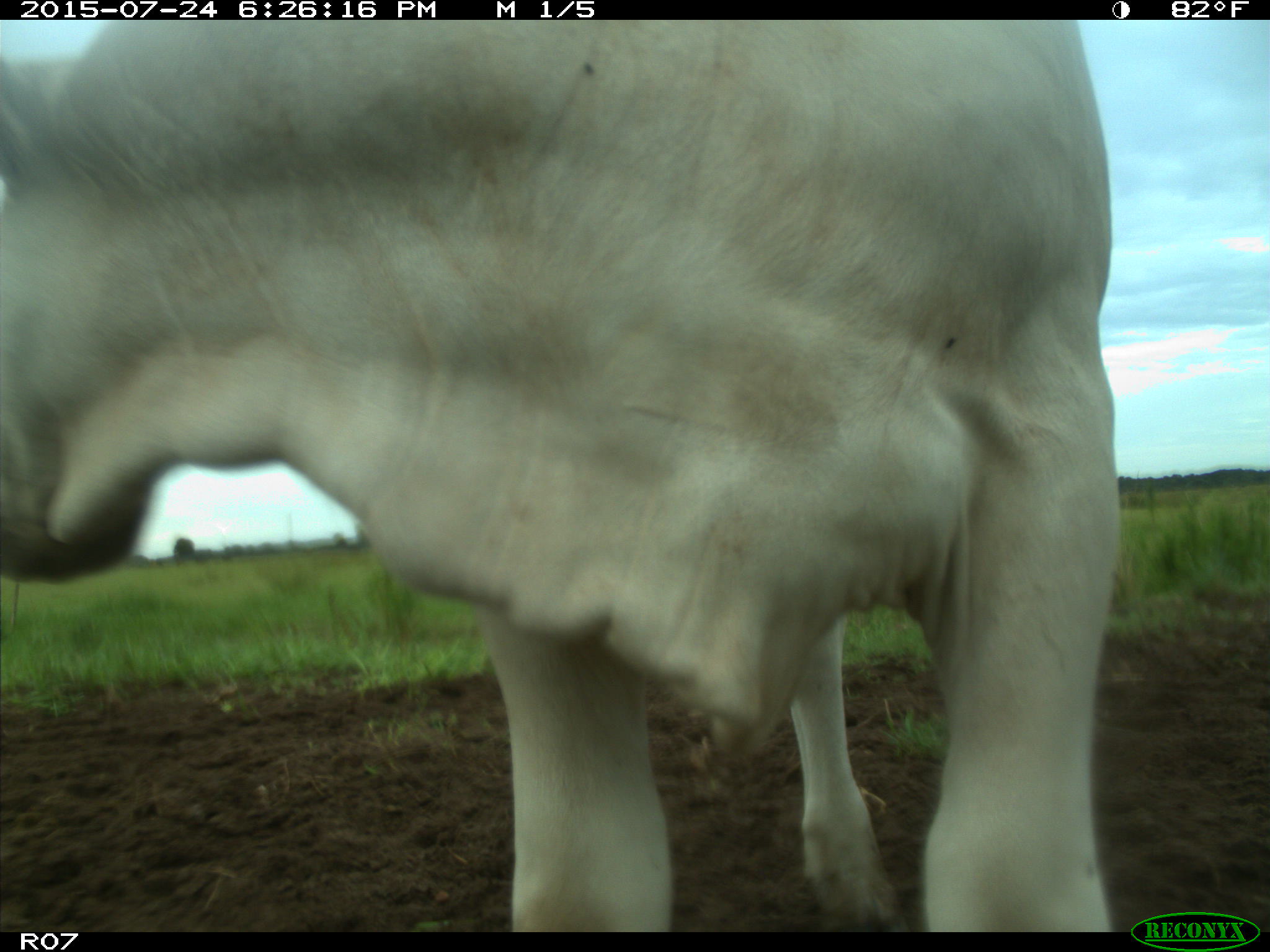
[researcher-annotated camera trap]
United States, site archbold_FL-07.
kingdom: Animalia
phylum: Chordata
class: Mammalia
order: Artiodactyla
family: Bovidae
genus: Bos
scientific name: Bos taurus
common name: domestic cow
Bos taurus (domestic cow).